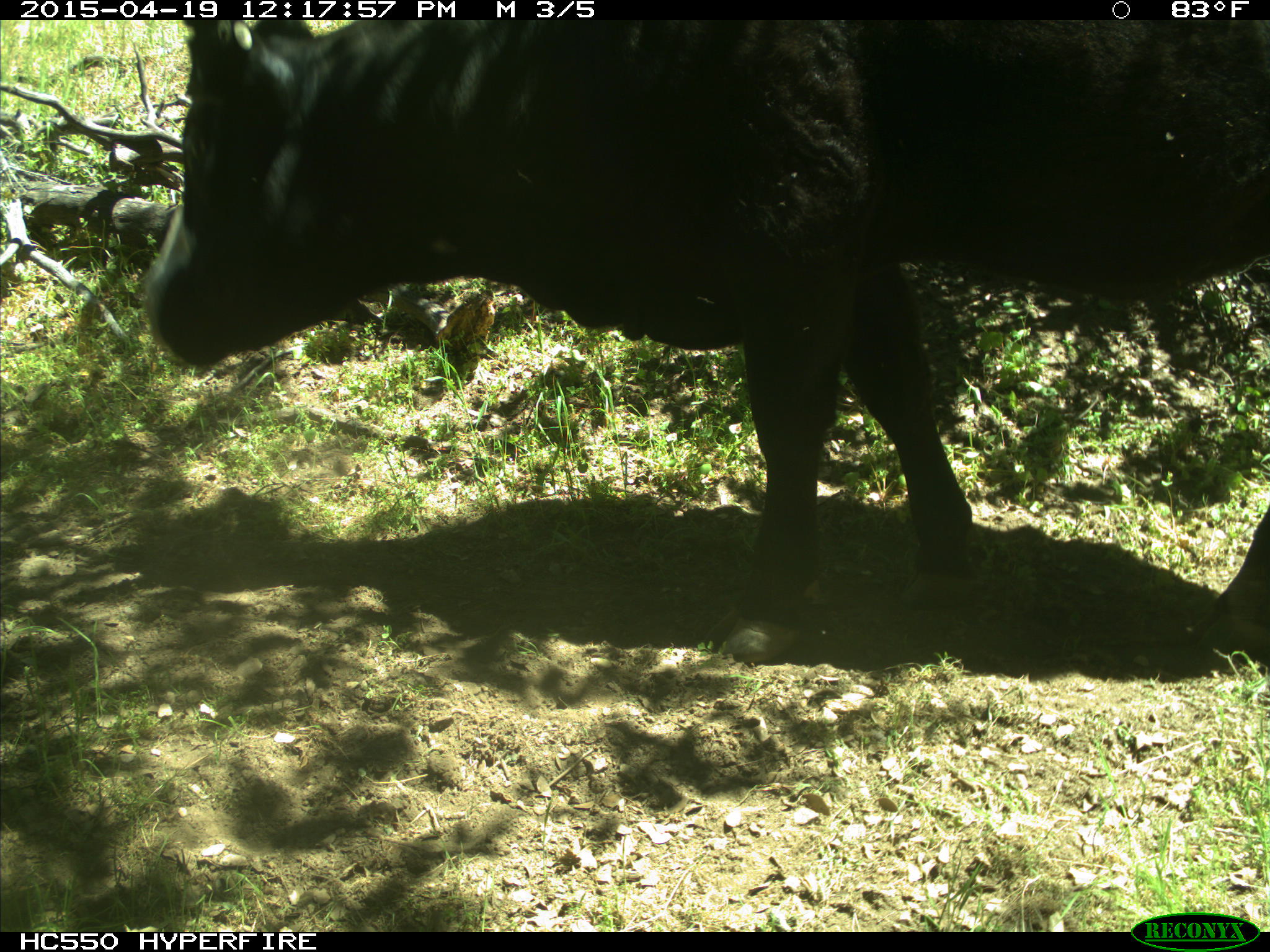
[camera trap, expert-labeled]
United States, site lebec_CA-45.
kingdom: Animalia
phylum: Chordata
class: Mammalia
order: Artiodactyla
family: Bovidae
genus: Bos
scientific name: Bos taurus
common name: domestic cow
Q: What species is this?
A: Bos taurus (domestic cow).